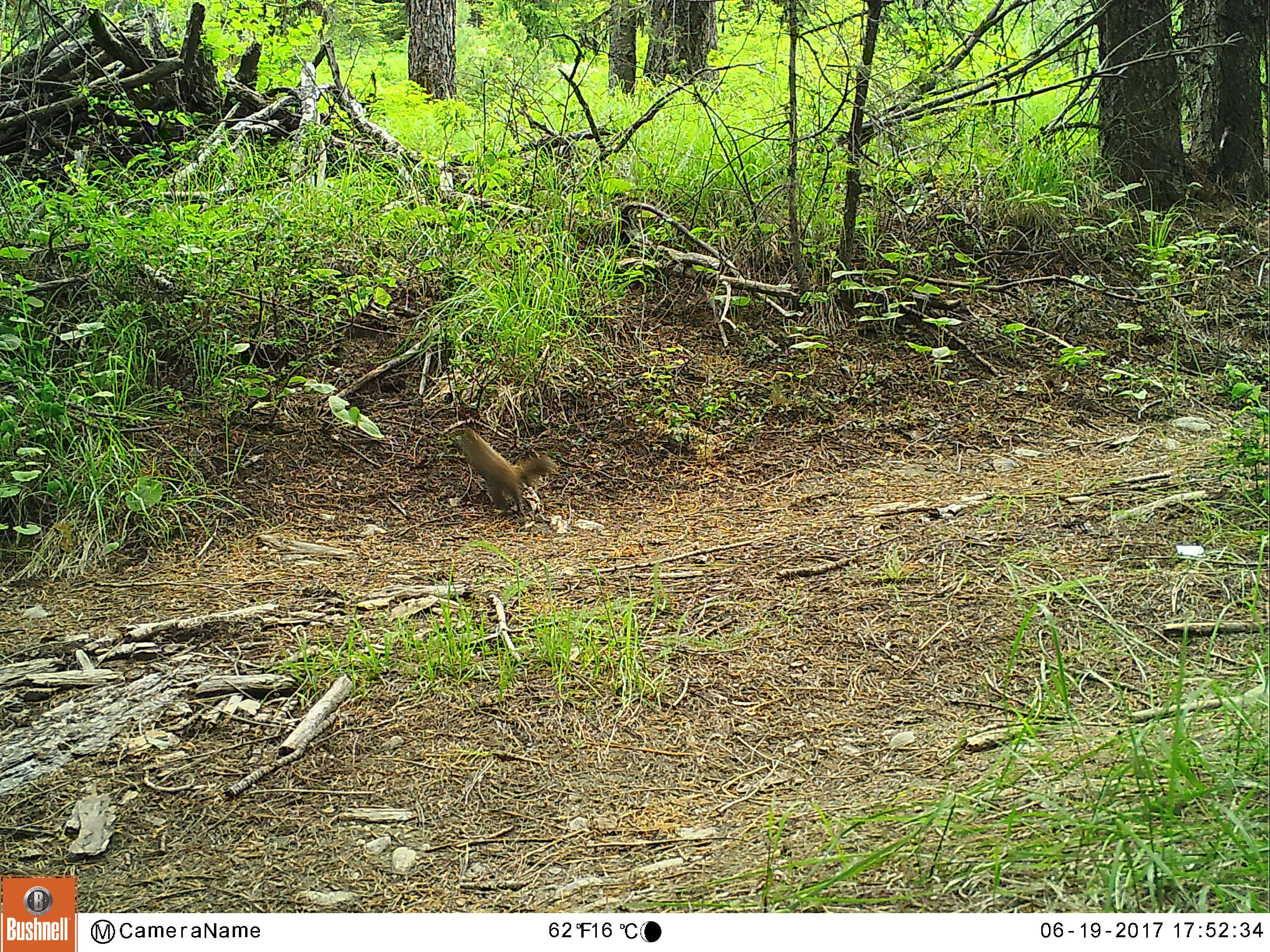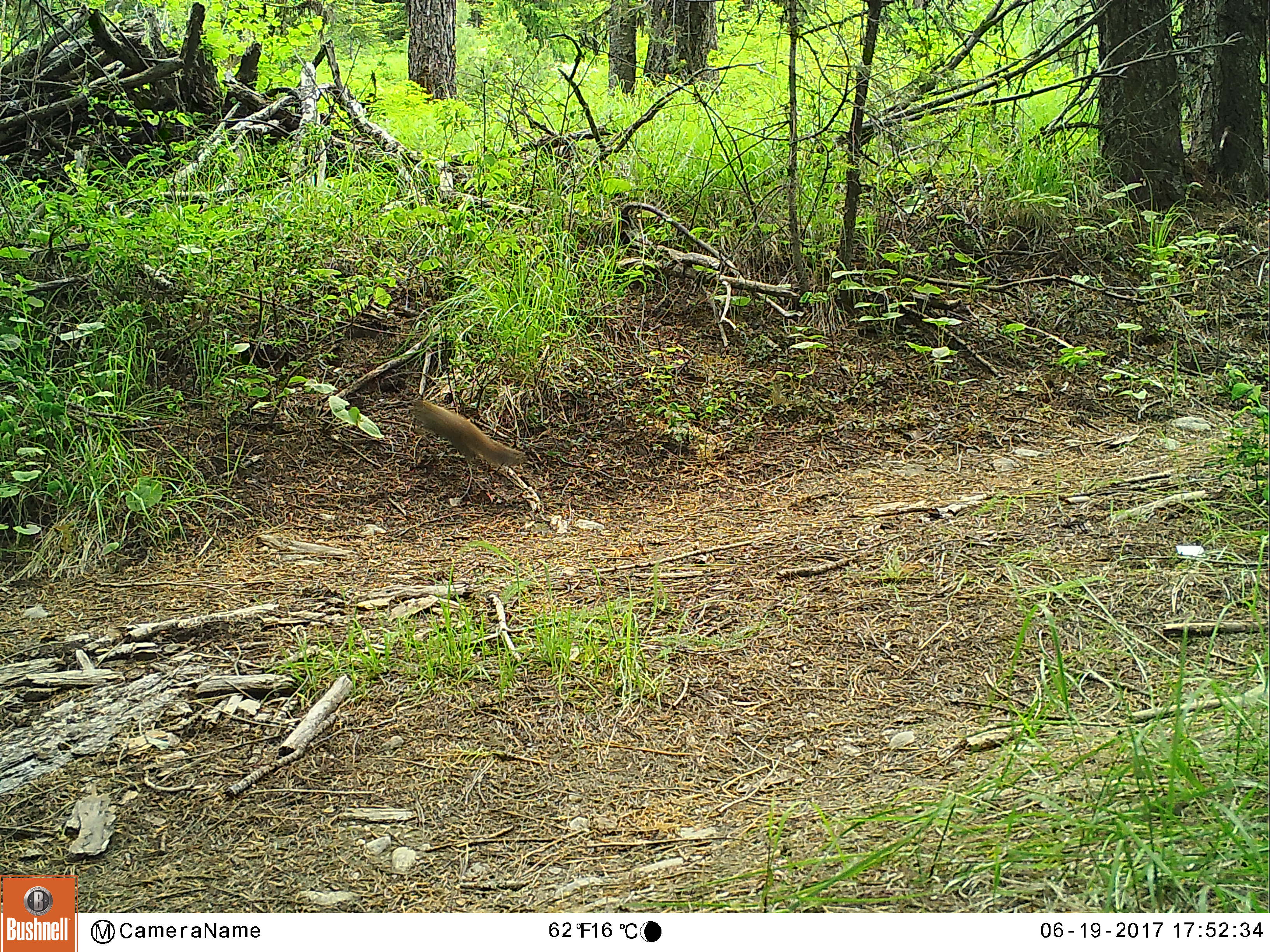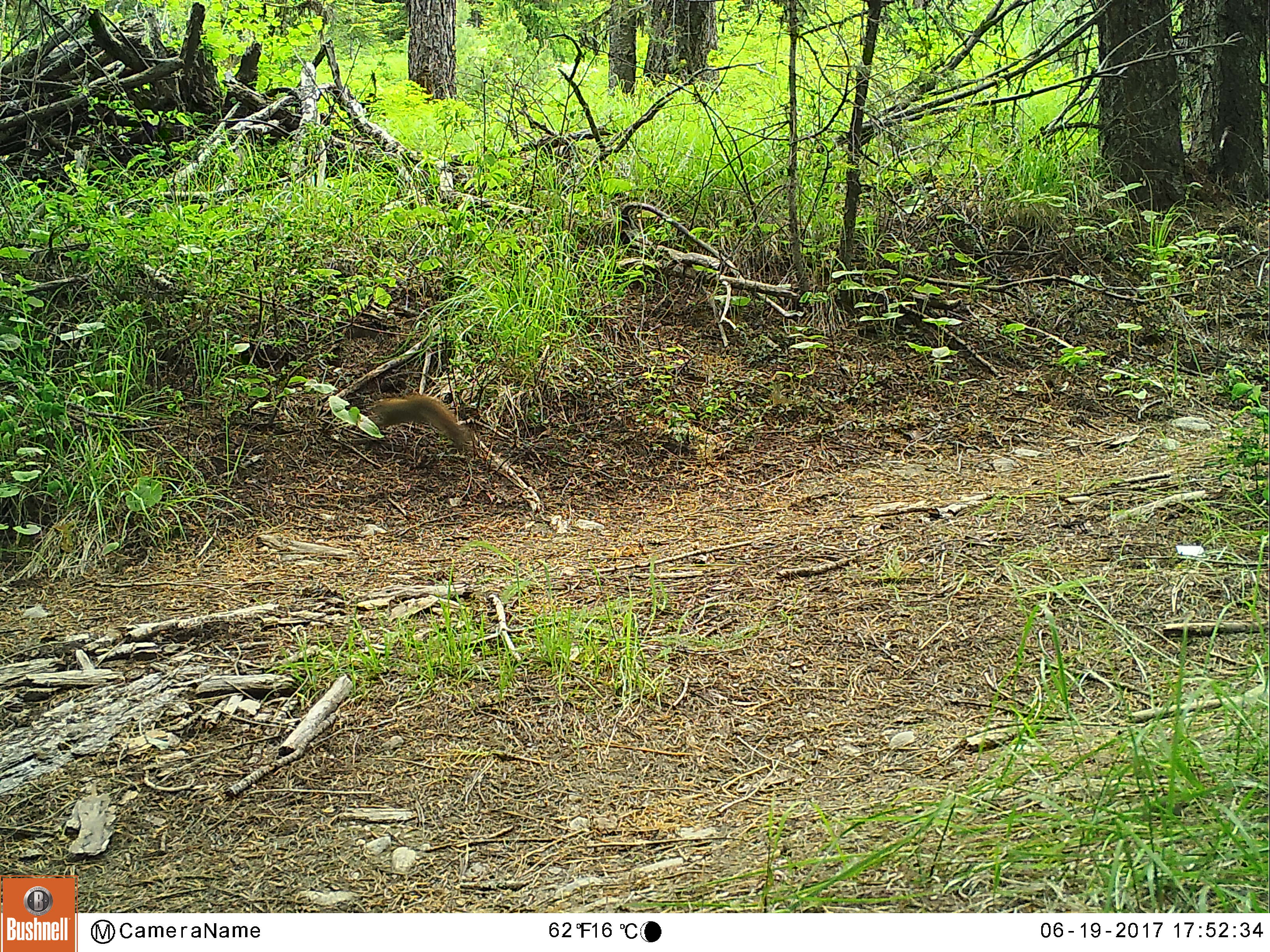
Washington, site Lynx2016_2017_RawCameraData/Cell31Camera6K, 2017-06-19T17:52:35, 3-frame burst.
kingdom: Animalia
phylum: Chordata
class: Mammalia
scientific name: Mammalia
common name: small mammal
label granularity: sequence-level